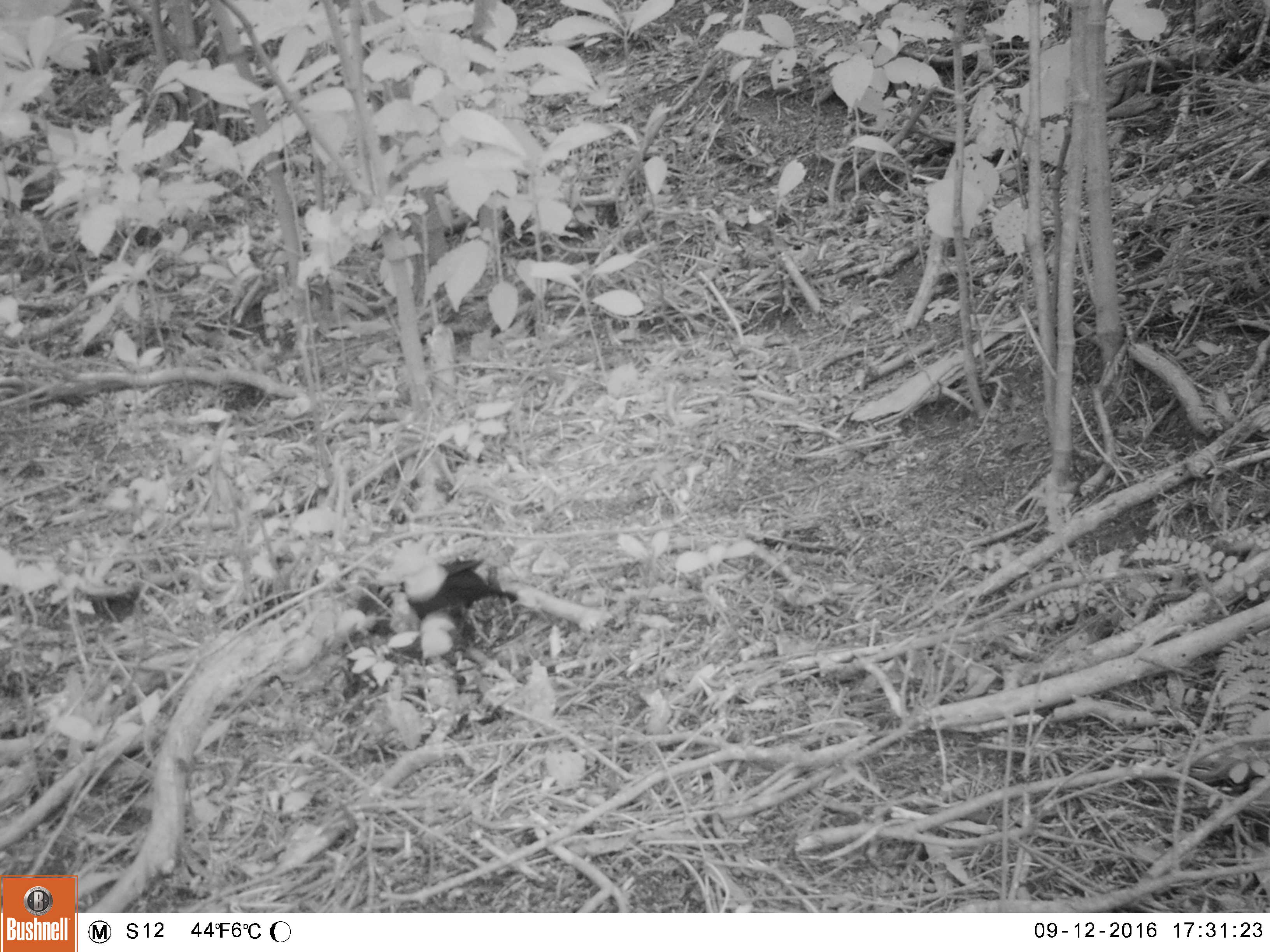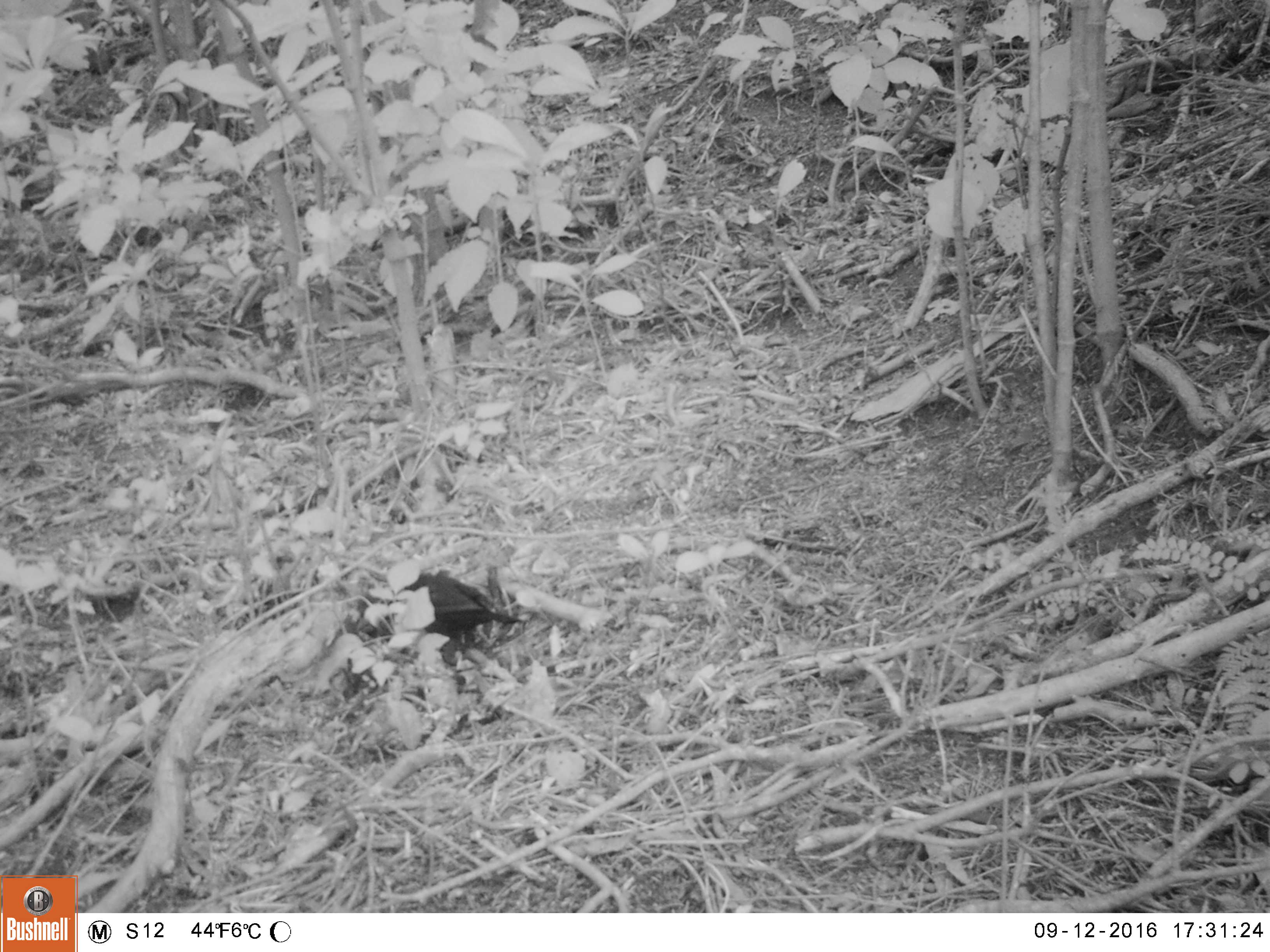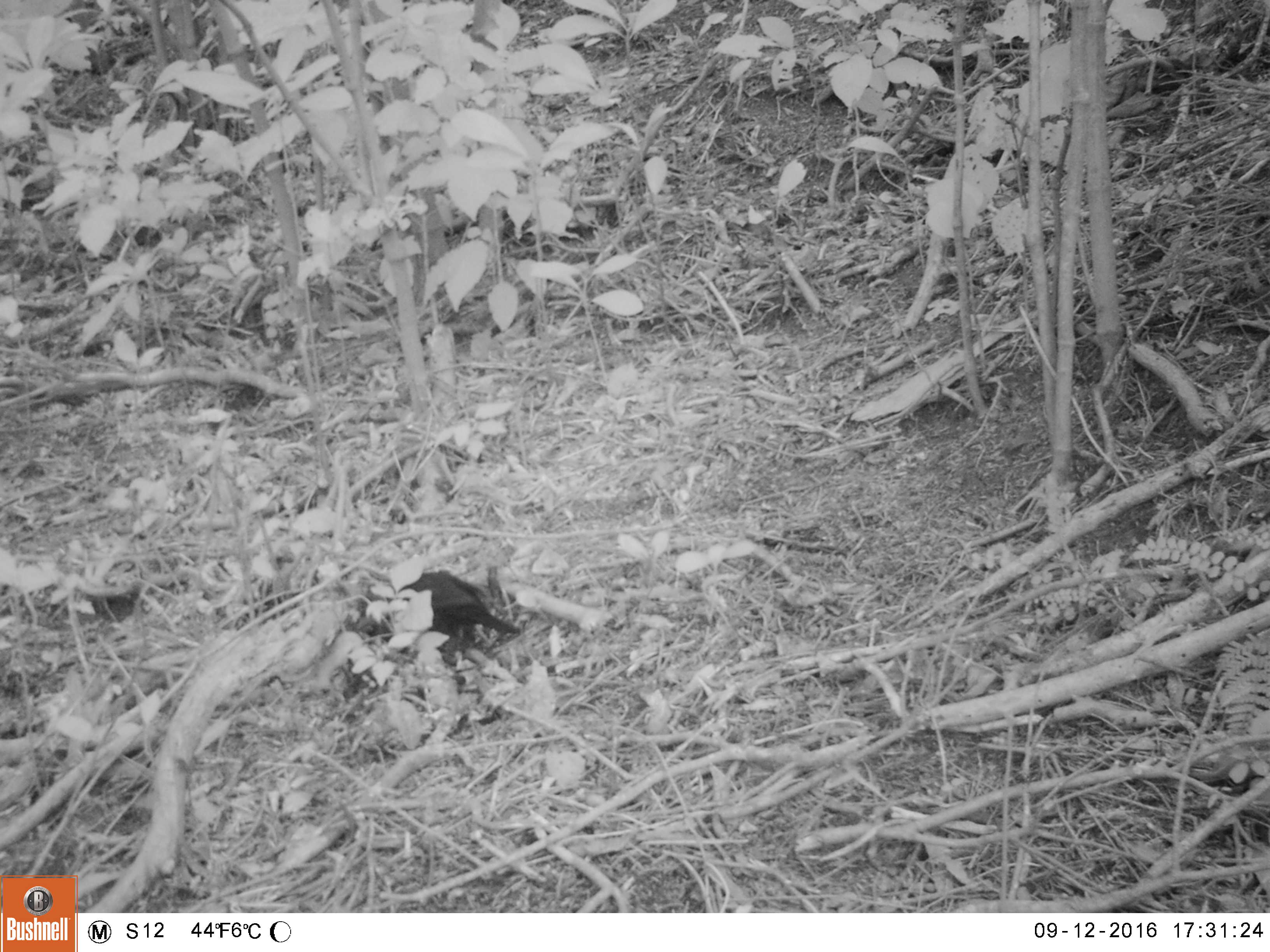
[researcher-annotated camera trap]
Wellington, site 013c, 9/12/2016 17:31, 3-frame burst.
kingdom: Animalia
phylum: Chordata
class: Aves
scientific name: Aves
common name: bird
Bird (Aves).